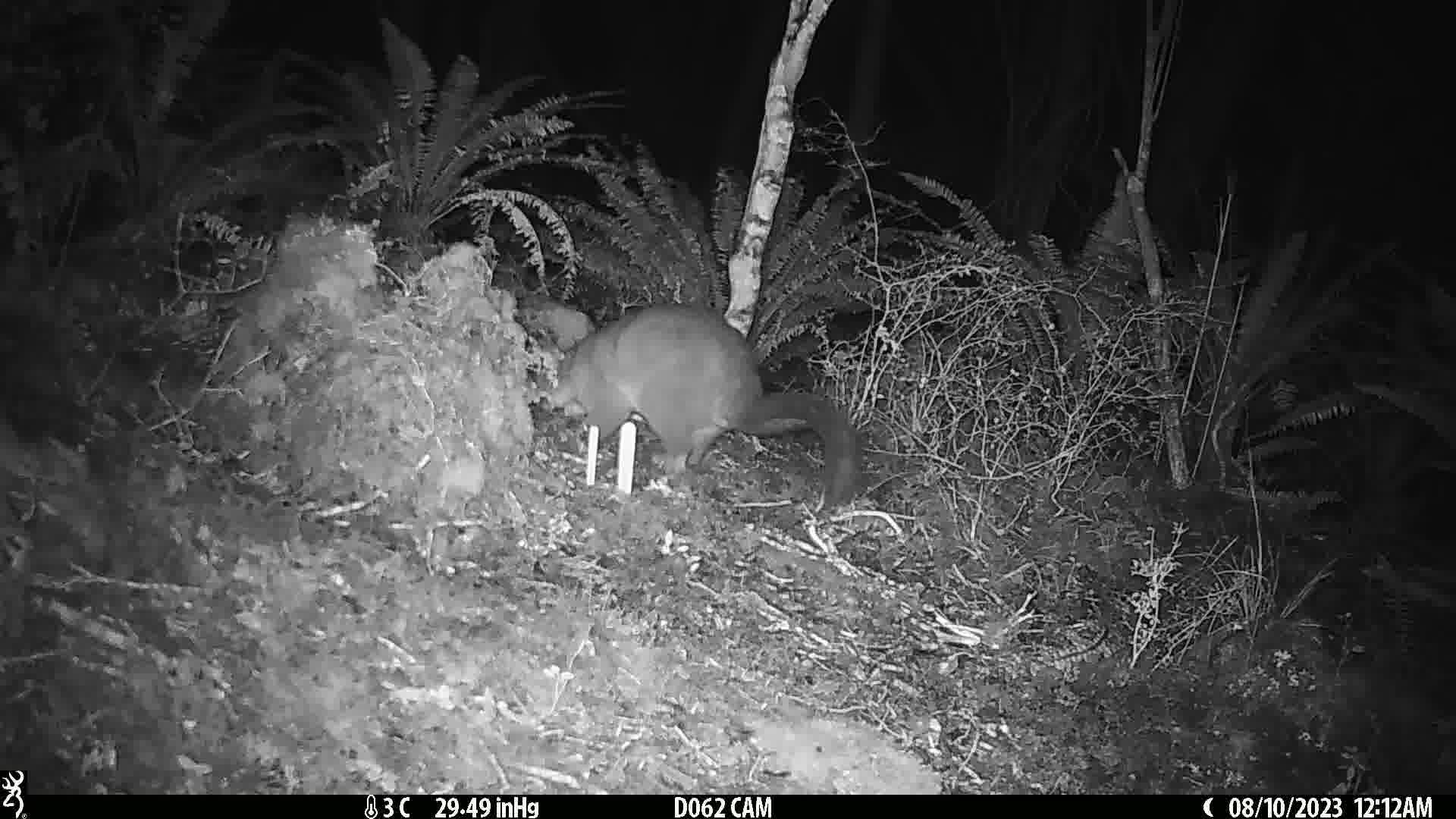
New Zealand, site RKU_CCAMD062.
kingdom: Animalia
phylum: Chordata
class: Mammalia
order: Diprotodontia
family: Phalangeridae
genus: Trichosurus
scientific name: Trichosurus vulpecula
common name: common brushtail possum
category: possum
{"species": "possum (common brushtail possum) (Trichosurus vulpecula)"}